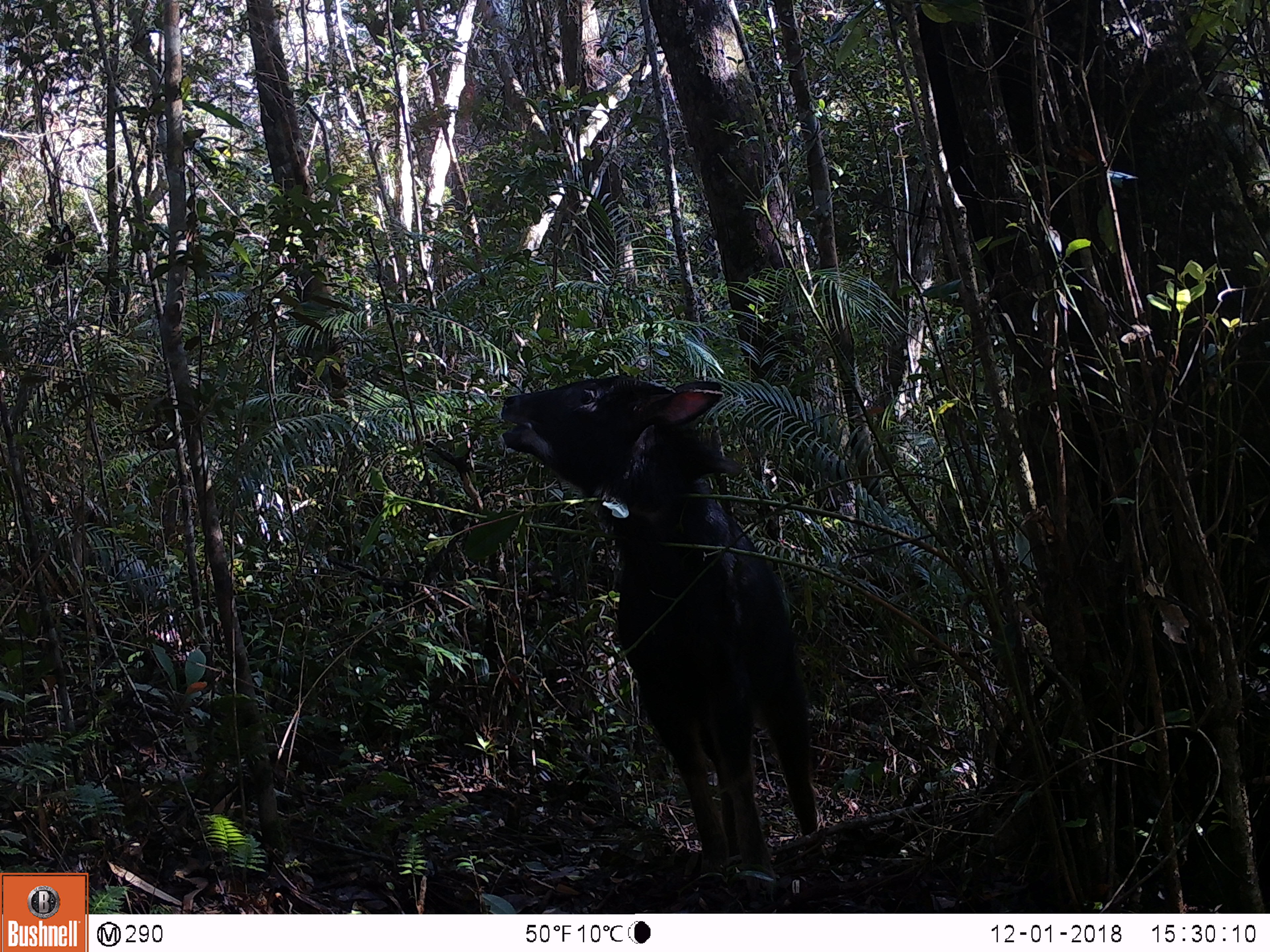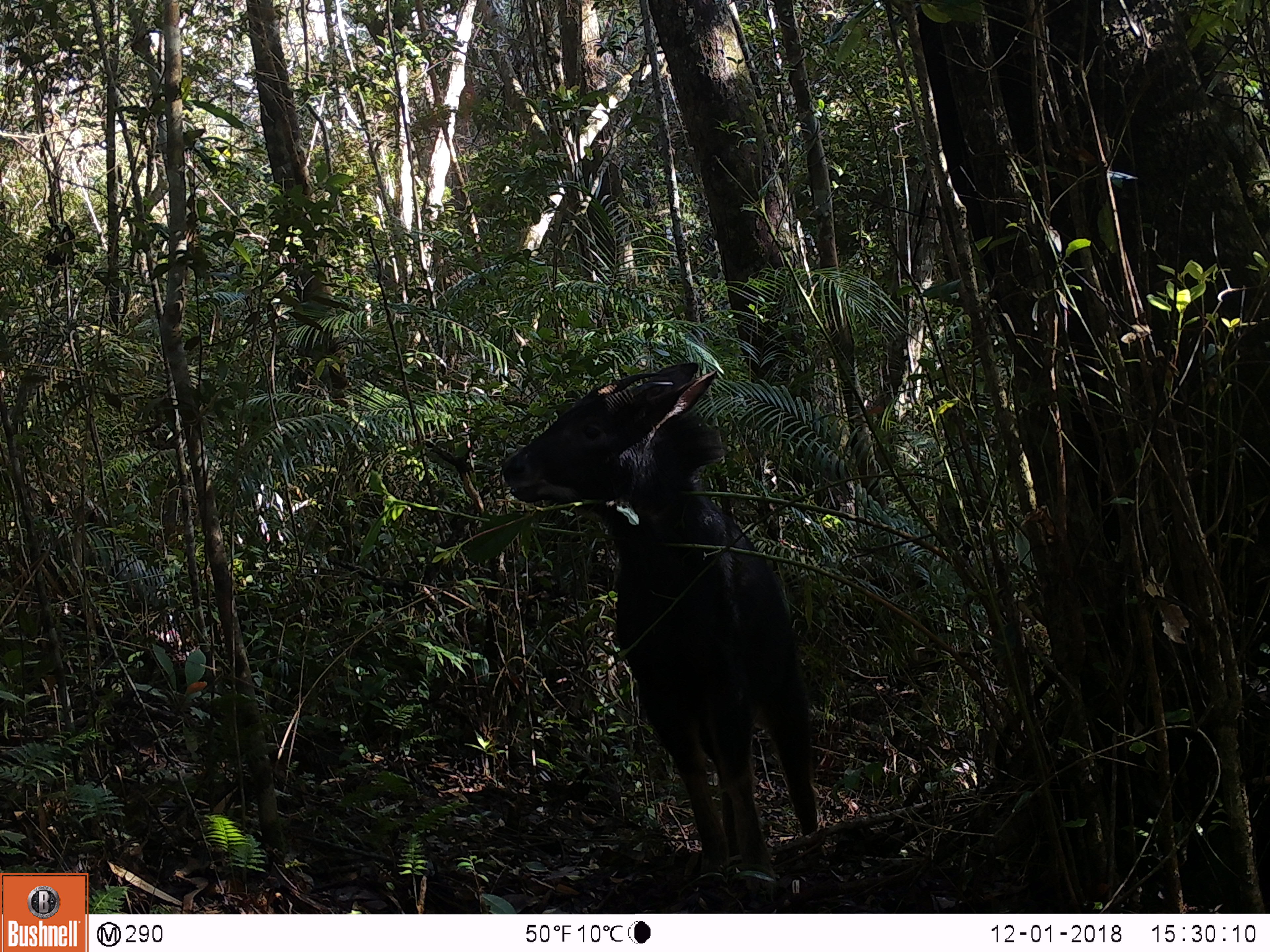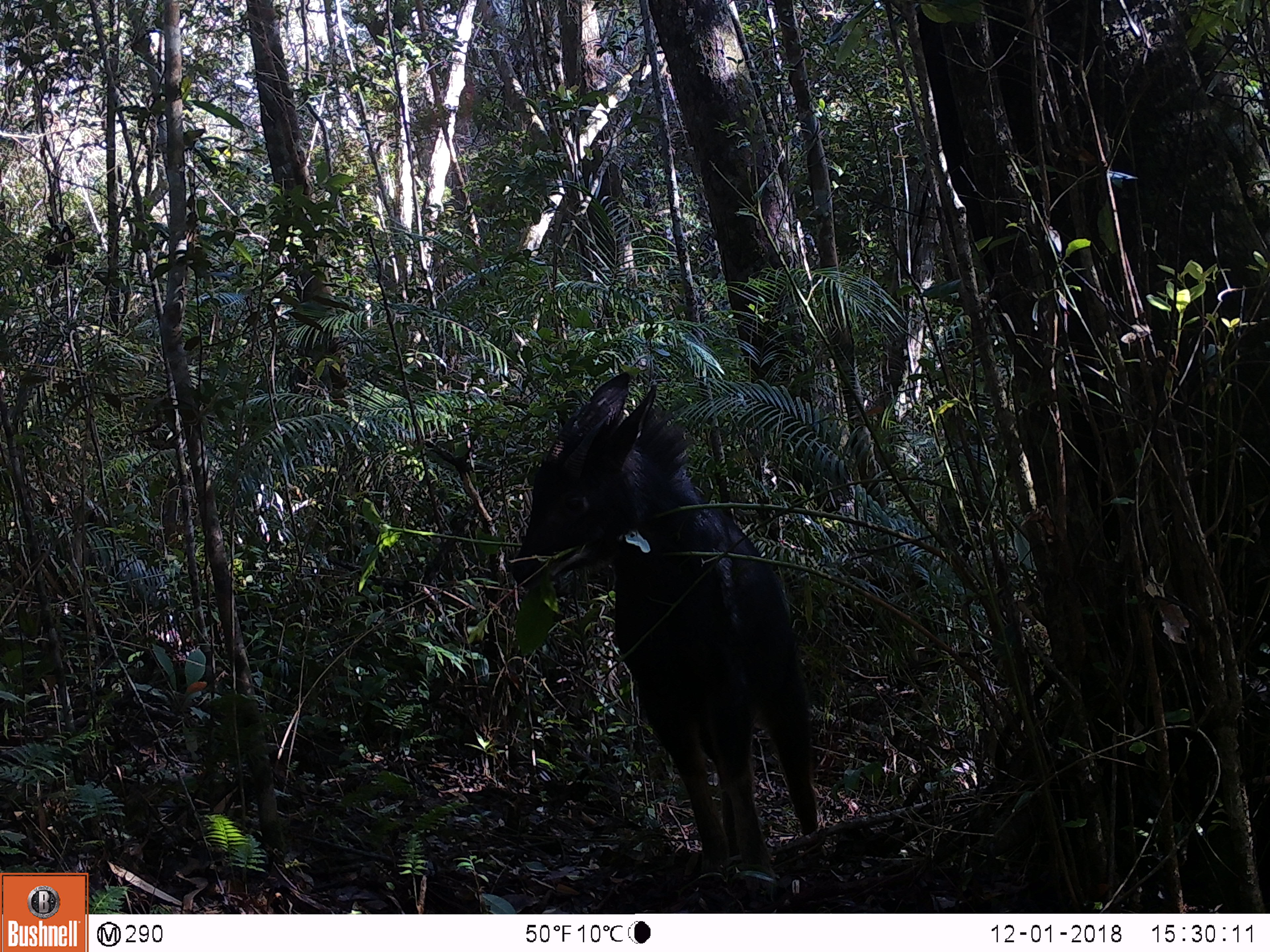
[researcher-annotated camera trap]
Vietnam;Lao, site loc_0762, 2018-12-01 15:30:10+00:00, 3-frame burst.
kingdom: Animalia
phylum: Chordata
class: Mammalia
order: Artiodactyla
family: Bovidae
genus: Capricornis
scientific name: Capricornis sumatraensis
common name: chinese serow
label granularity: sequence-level